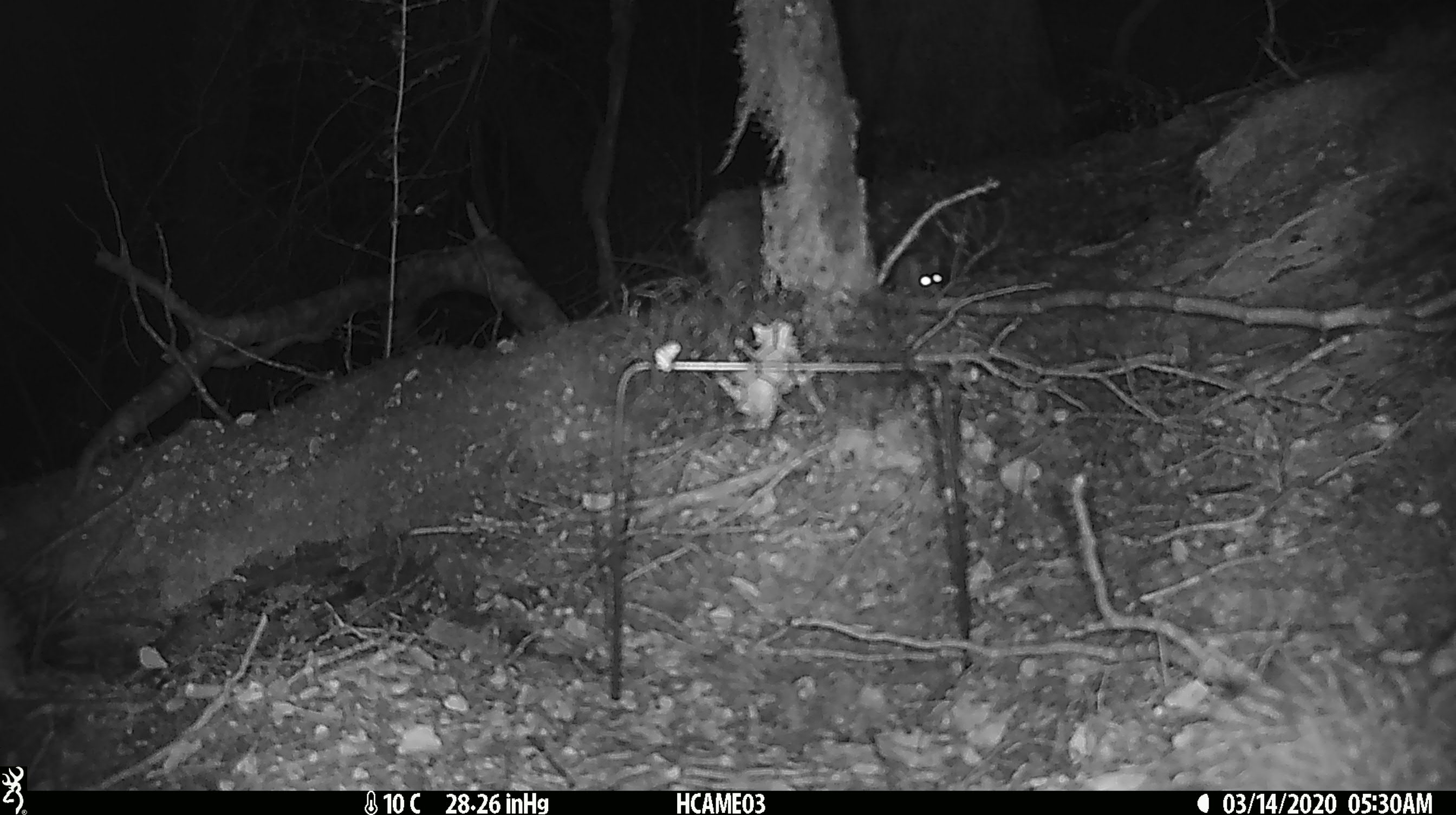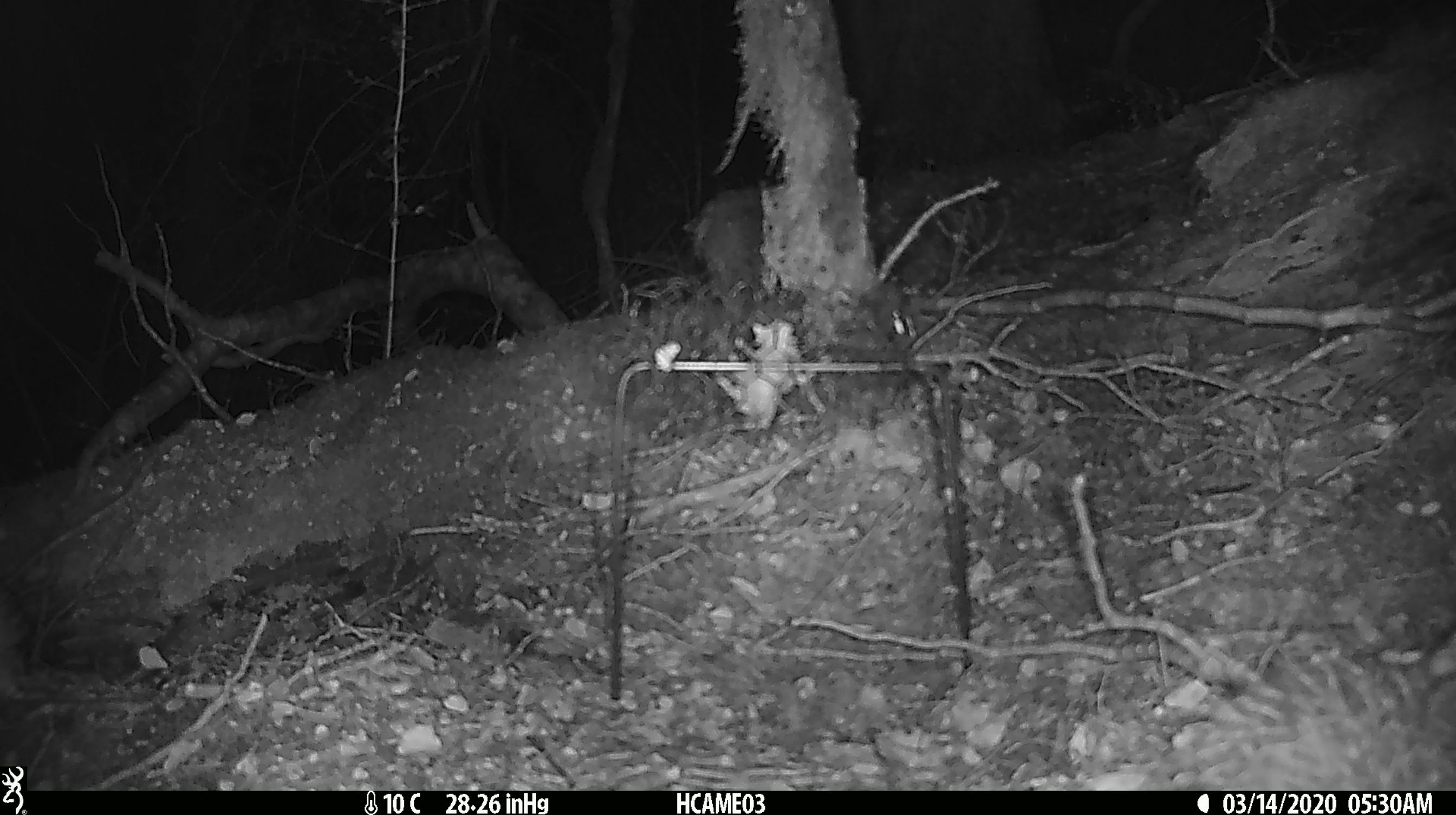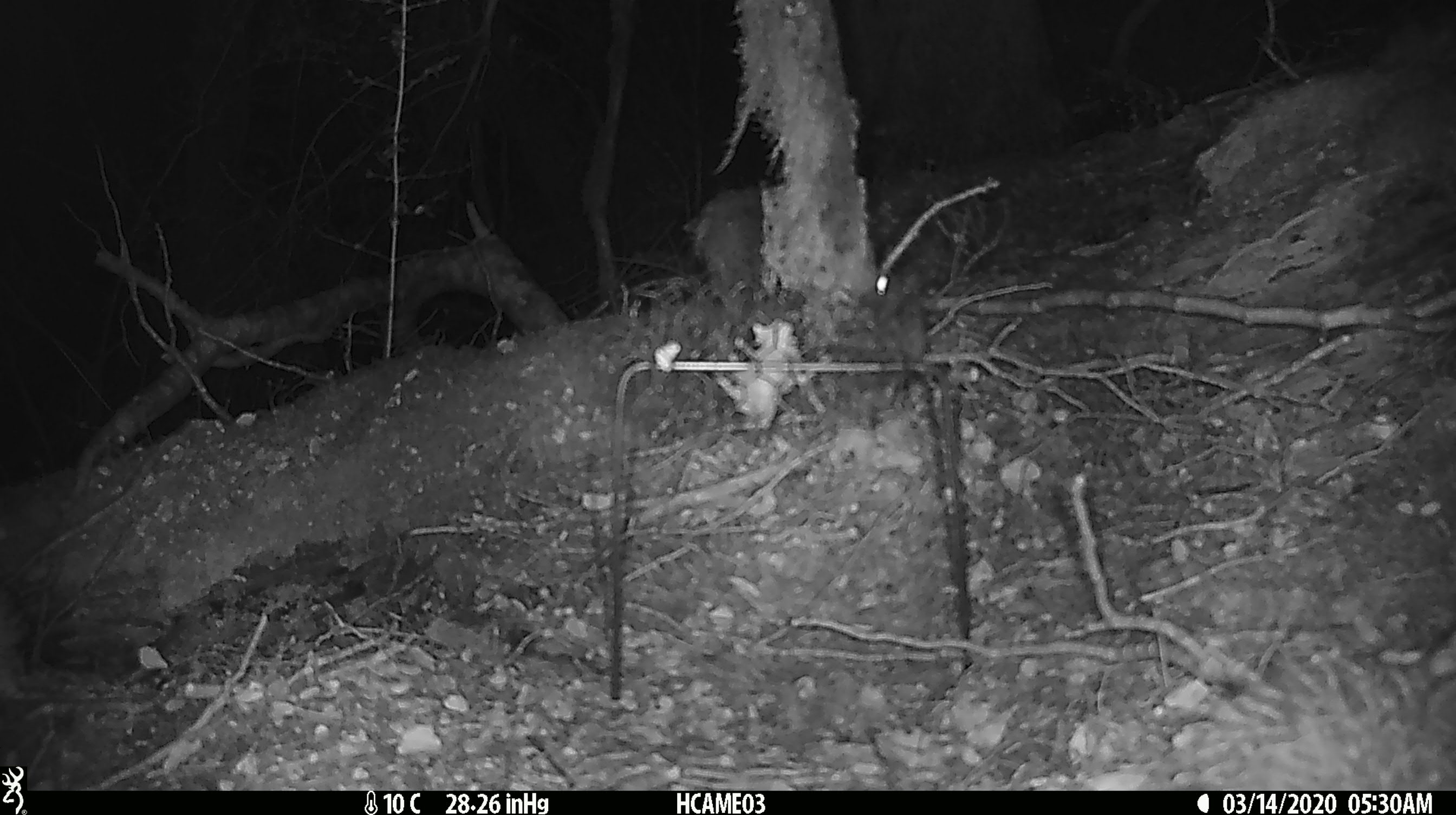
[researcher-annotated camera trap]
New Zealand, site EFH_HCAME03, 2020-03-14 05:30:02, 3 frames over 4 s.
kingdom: Animalia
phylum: Chordata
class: Mammalia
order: Rodentia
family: Muridae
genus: Mus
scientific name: Mus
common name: mouse